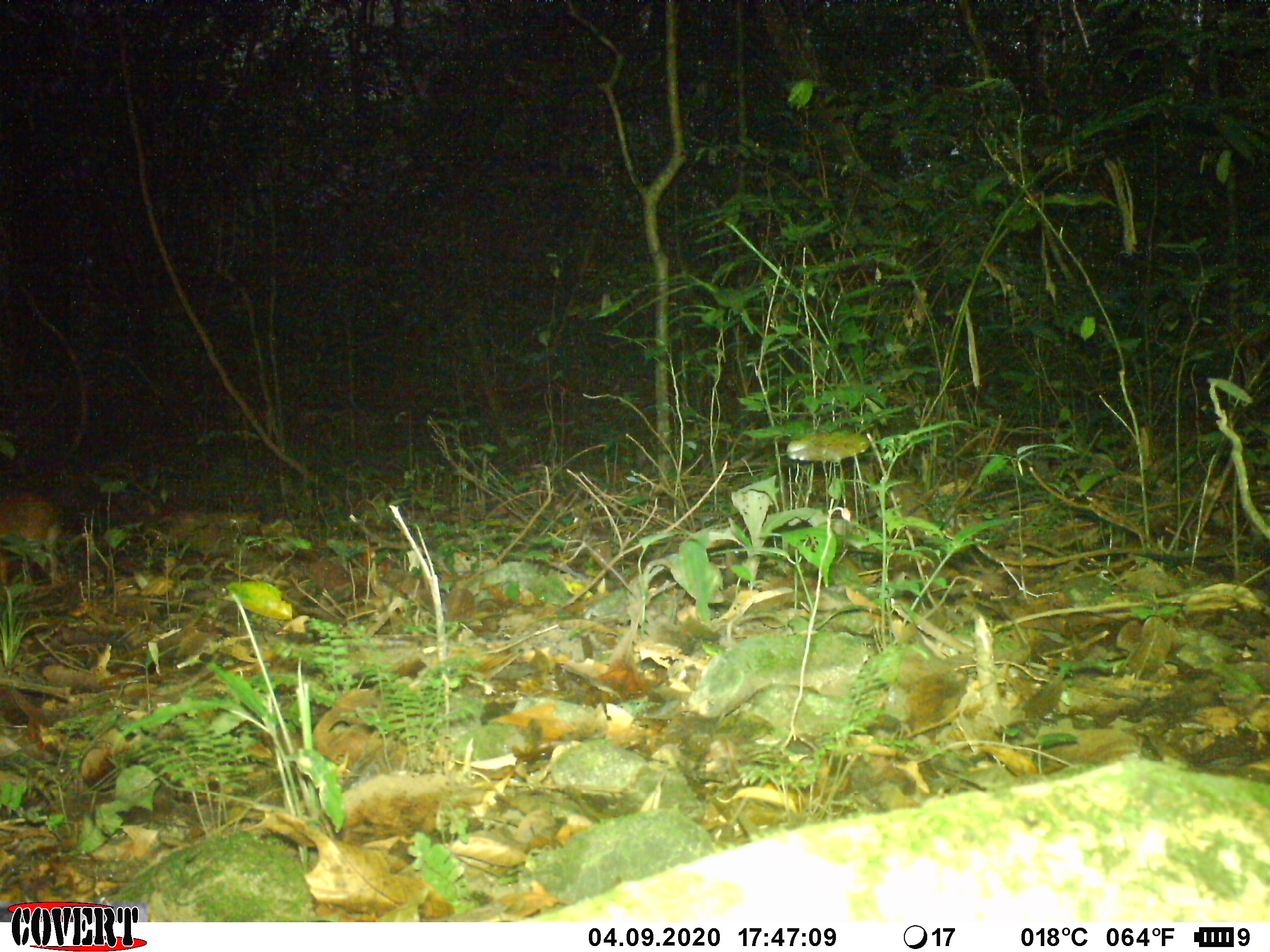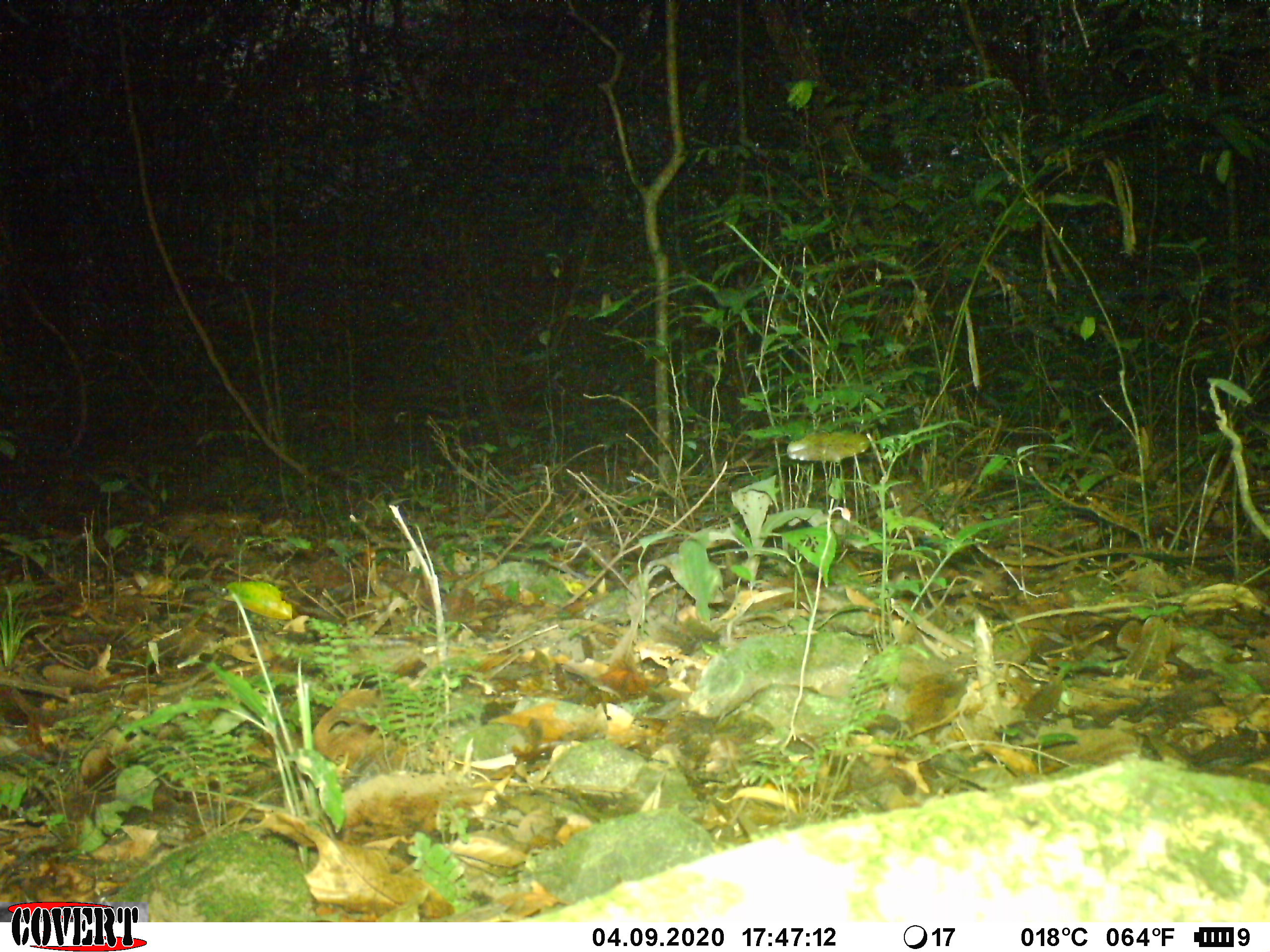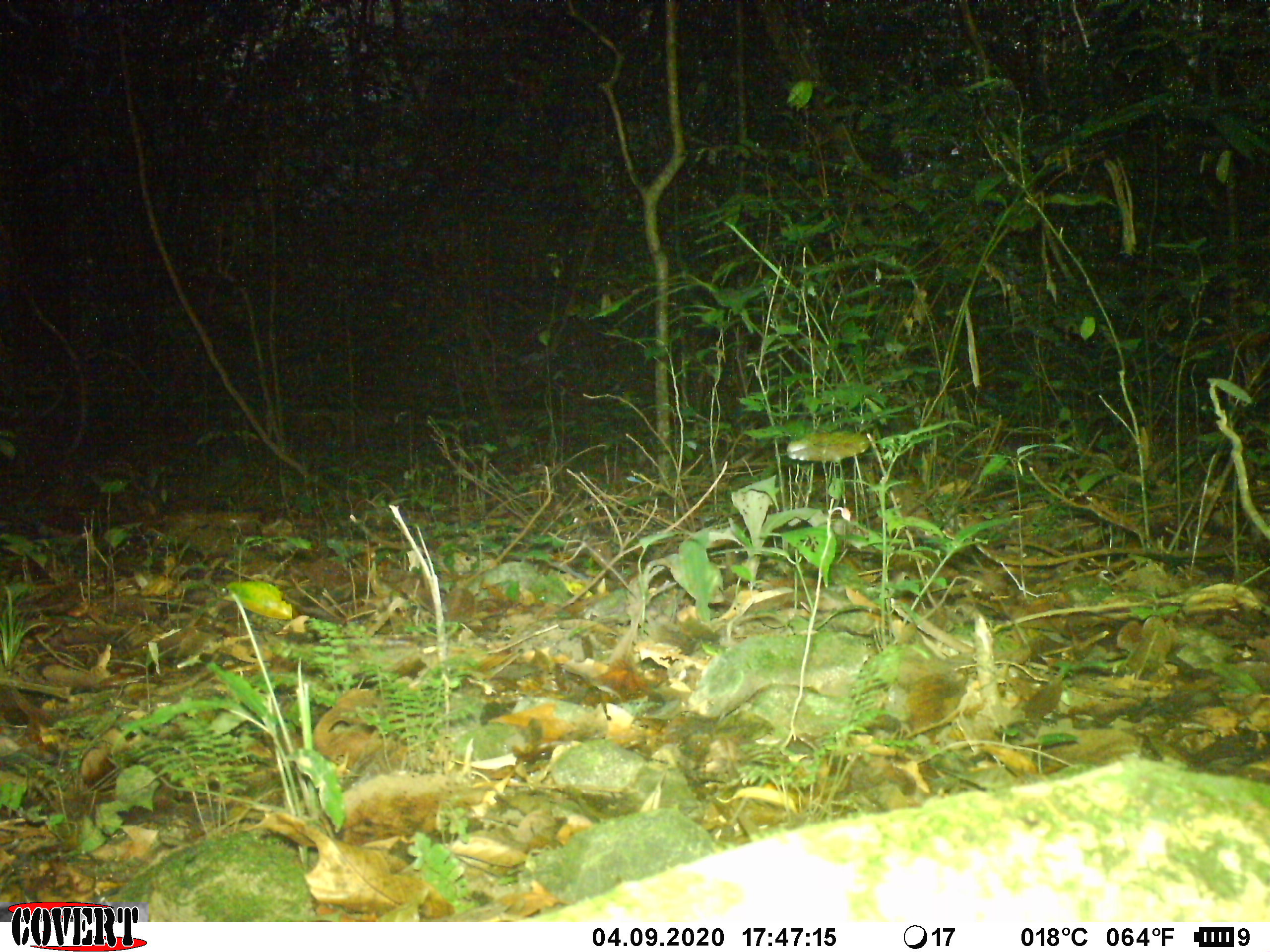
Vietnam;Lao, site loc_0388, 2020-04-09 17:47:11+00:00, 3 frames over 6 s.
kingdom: Animalia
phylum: Chordata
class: Mammalia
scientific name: Mammalia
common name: mammal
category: unidentified small mammal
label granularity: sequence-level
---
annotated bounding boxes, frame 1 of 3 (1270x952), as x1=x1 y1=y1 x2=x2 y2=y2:
unidentified small mammal: x1=0 y1=493 x2=64 y2=589